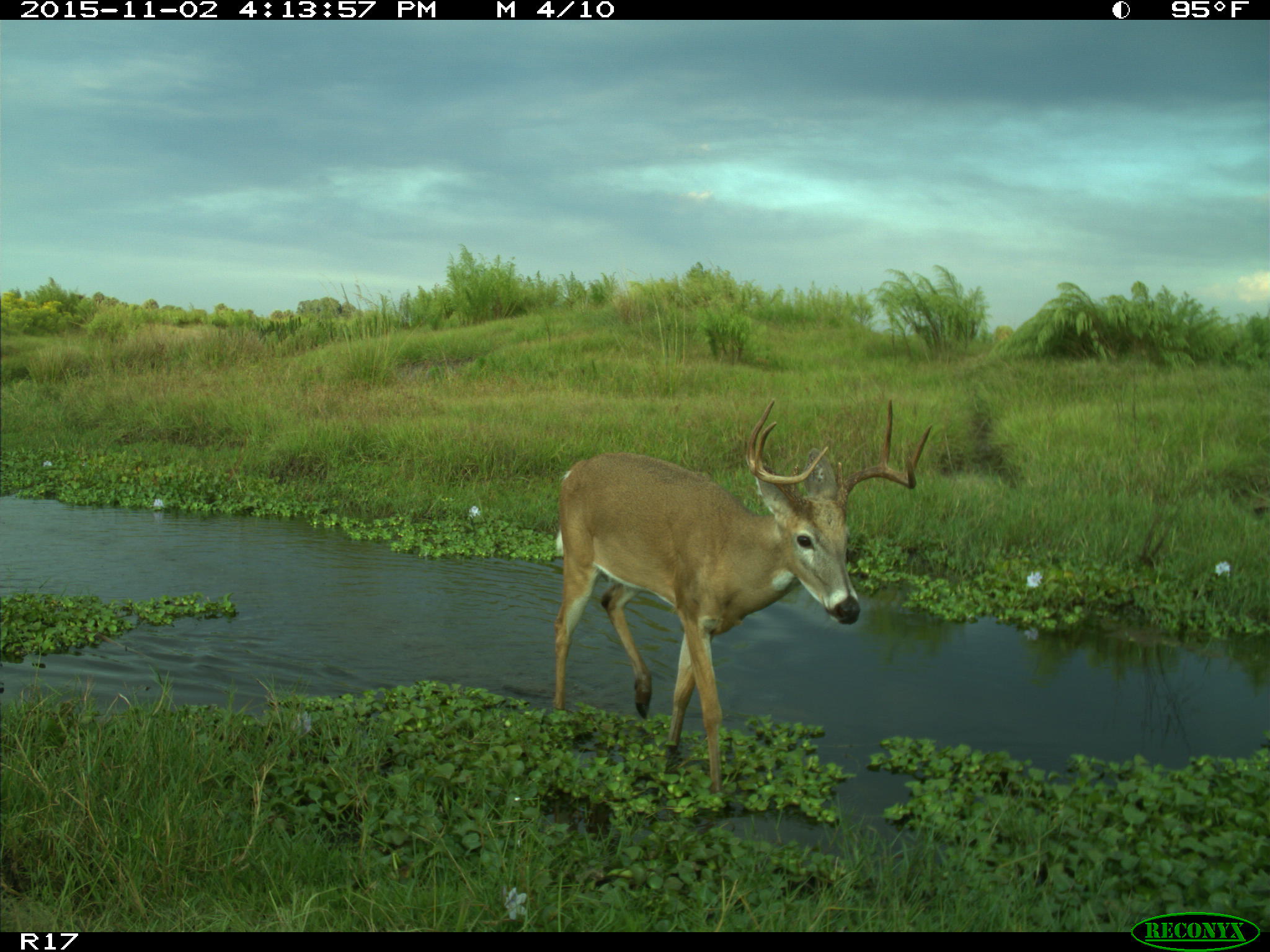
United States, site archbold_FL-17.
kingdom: Animalia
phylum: Chordata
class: Mammalia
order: Artiodactyla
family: Cervidae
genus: Odocoileus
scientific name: Odocoileus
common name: deer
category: unidentified deer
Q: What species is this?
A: Unidentified deer (deer) (Odocoileus).